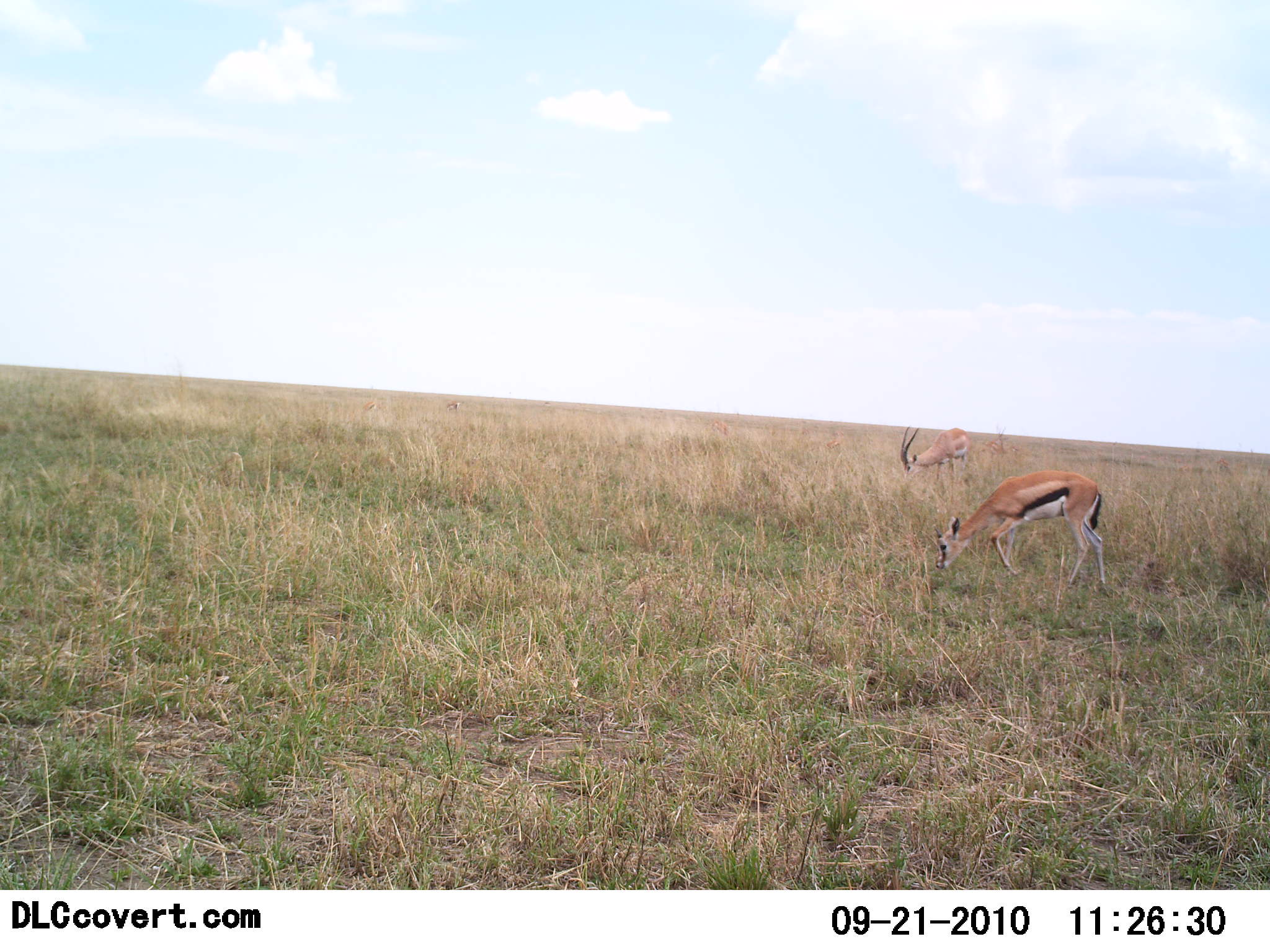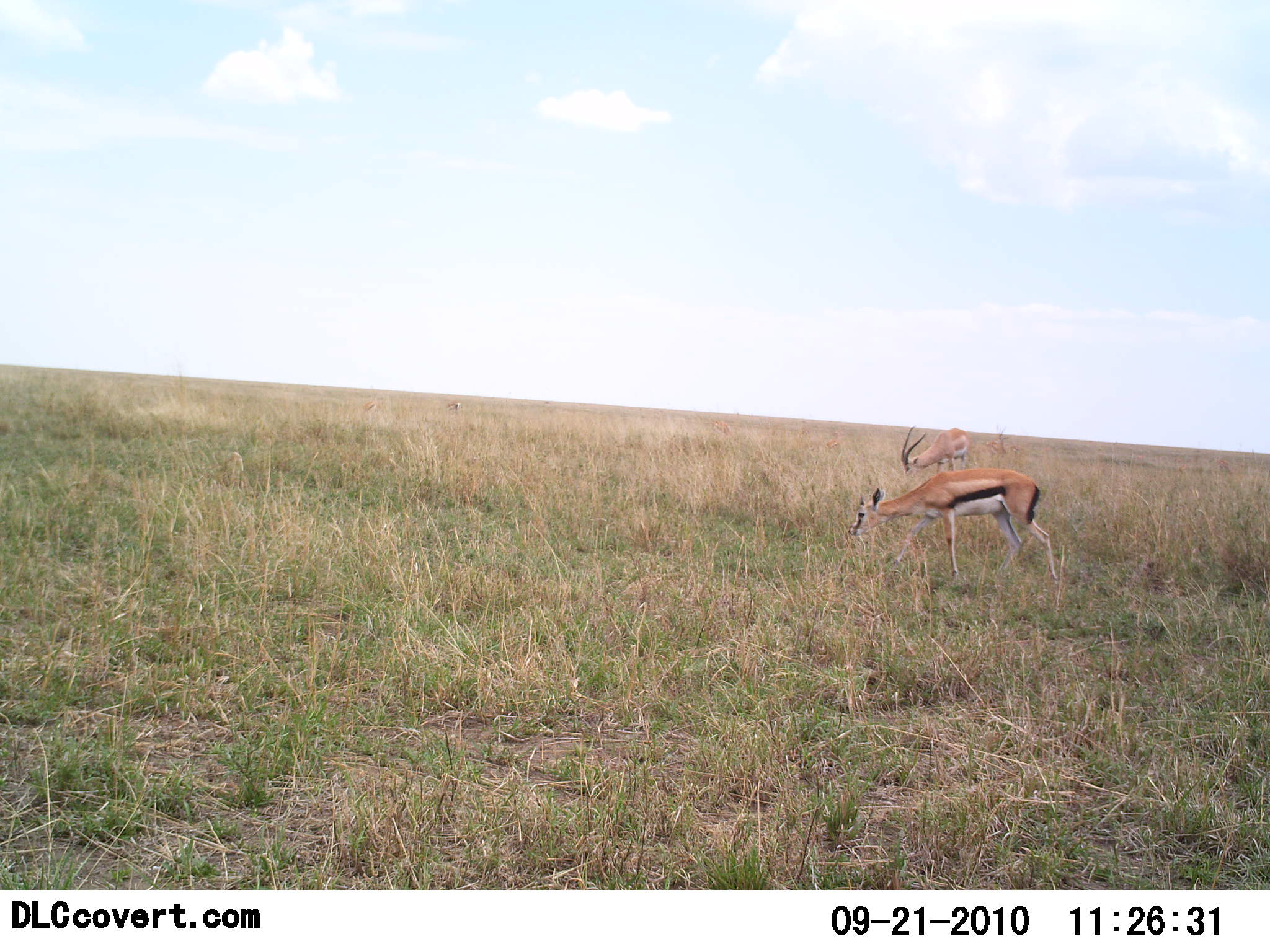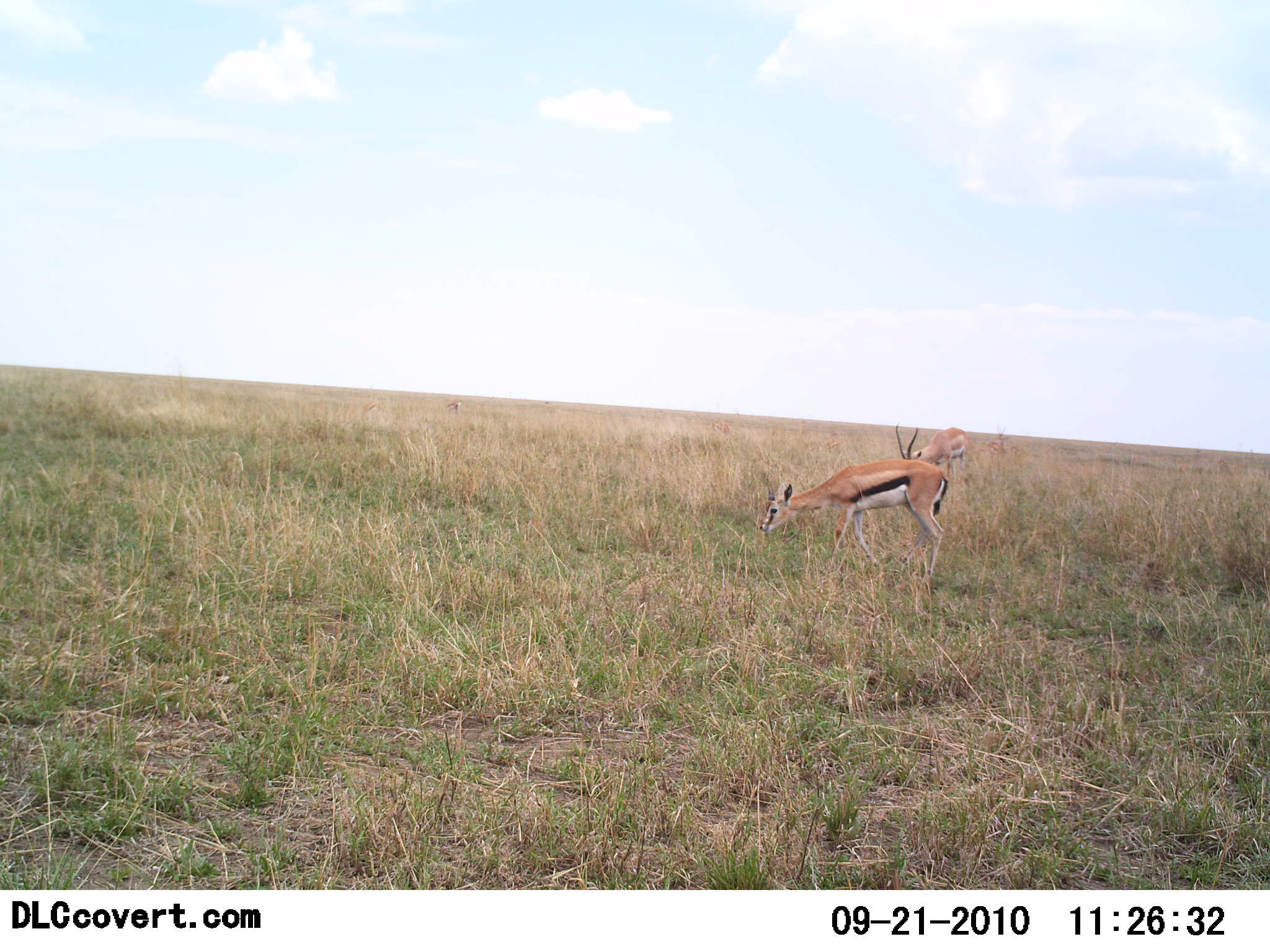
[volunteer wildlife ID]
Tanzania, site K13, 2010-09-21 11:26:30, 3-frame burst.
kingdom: Animalia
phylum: Chordata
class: Mammalia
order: Artiodactyla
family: Bovidae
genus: Eudorcas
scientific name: Eudorcas thomsonii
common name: thomson's gazelle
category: gazellethomsons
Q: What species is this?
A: Gazellethomsons (thomson's gazelle) (Eudorcas thomsonii).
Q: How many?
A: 2.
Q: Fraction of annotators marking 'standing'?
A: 16%.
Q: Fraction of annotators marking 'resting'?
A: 0%.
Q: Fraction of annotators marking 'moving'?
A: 32%.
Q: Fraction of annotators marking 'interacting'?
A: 0%.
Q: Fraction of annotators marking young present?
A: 0%.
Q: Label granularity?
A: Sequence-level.